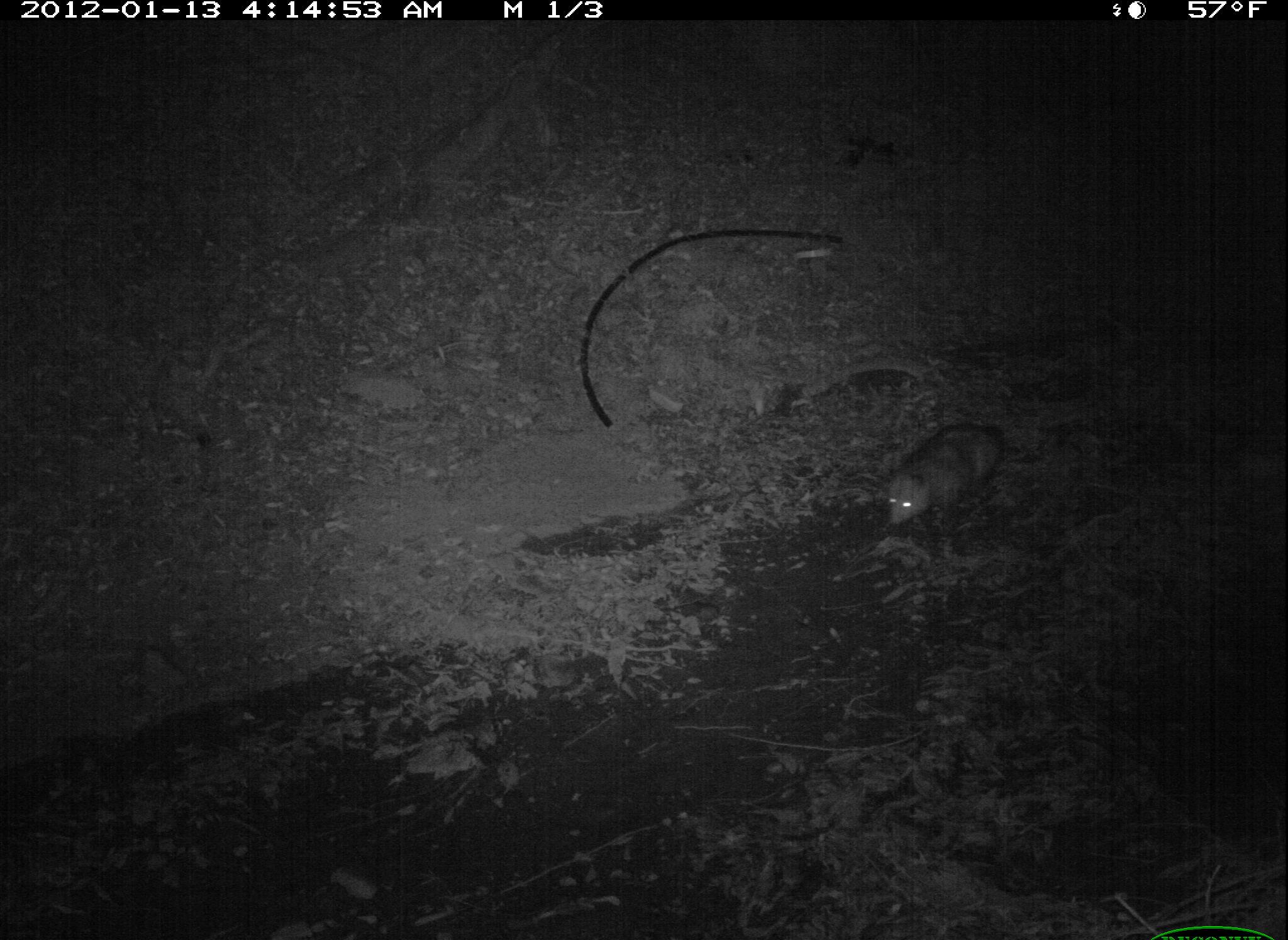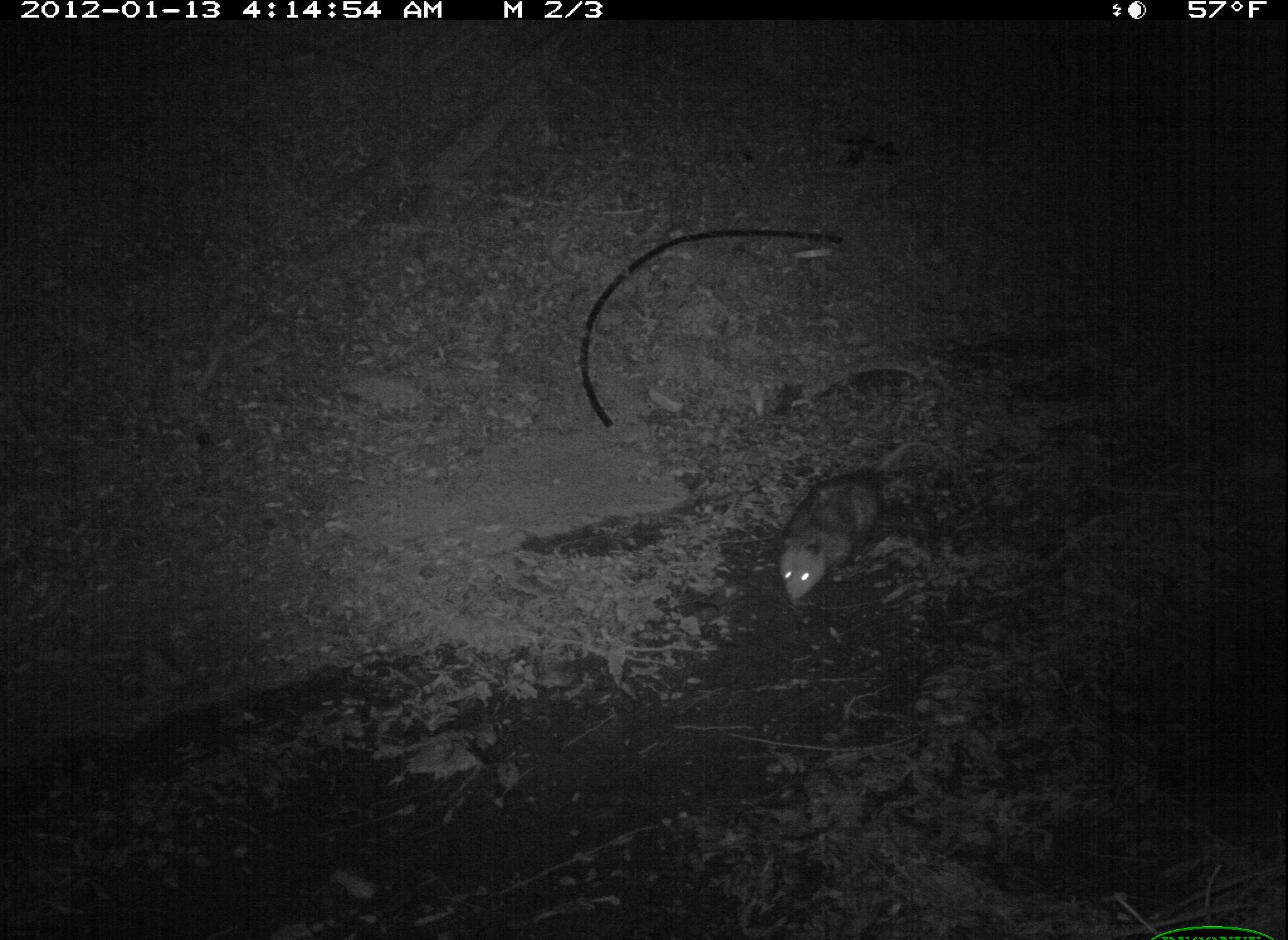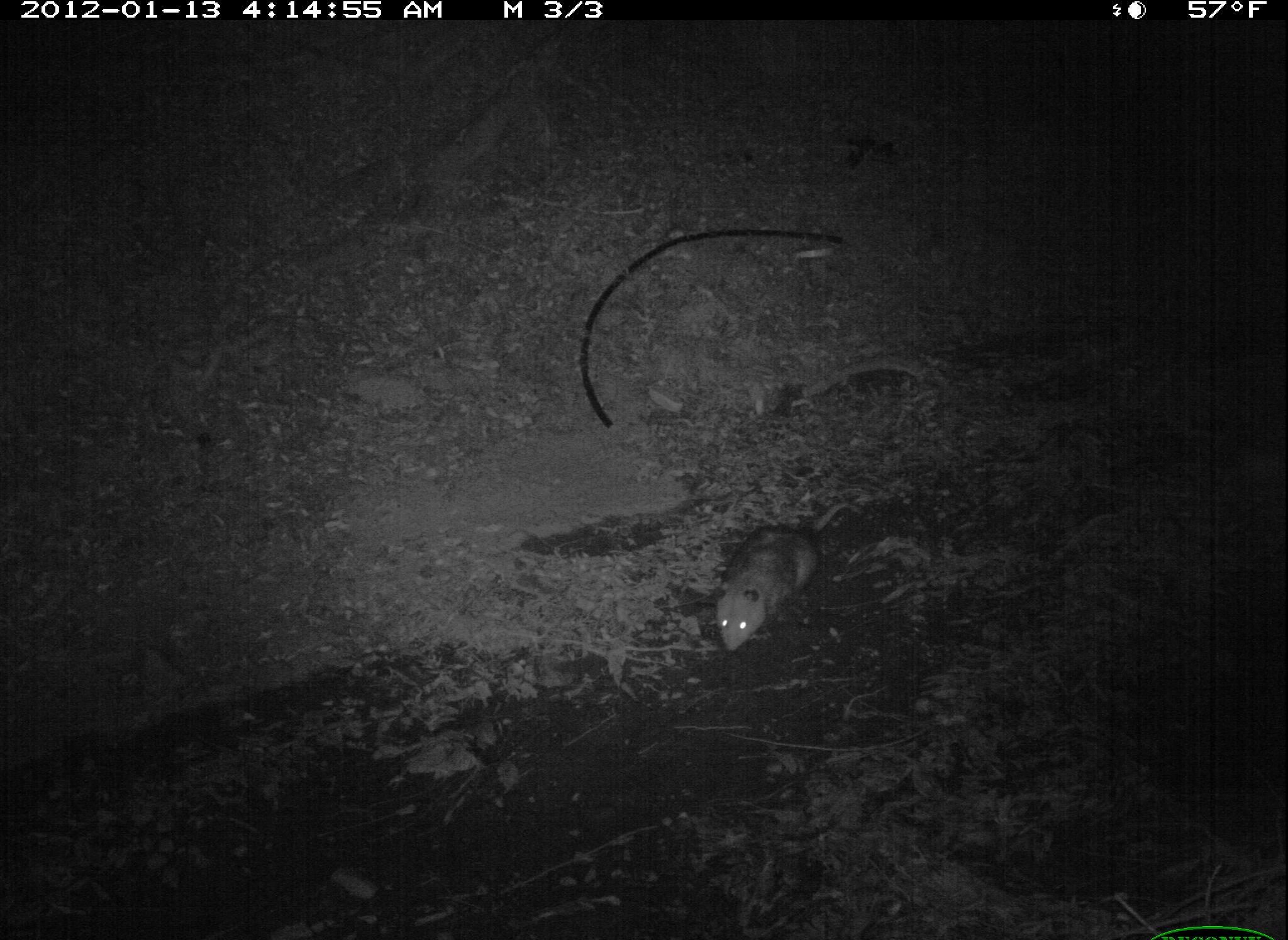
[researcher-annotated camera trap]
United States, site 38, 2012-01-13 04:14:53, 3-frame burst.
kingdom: Animalia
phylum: Chordata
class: Mammalia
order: Didelphimorphia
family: Didelphidae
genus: Didelphis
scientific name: Didelphis virginiana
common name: virginia opossum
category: opossum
Opossum (virginia opossum) (Didelphis virginiana).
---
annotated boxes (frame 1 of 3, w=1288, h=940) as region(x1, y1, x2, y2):
opossum: region(869, 398, 1019, 540)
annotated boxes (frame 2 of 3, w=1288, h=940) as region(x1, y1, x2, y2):
opossum: region(778, 441, 931, 602)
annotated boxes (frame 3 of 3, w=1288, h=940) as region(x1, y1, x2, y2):
opossum: region(715, 499, 832, 657)